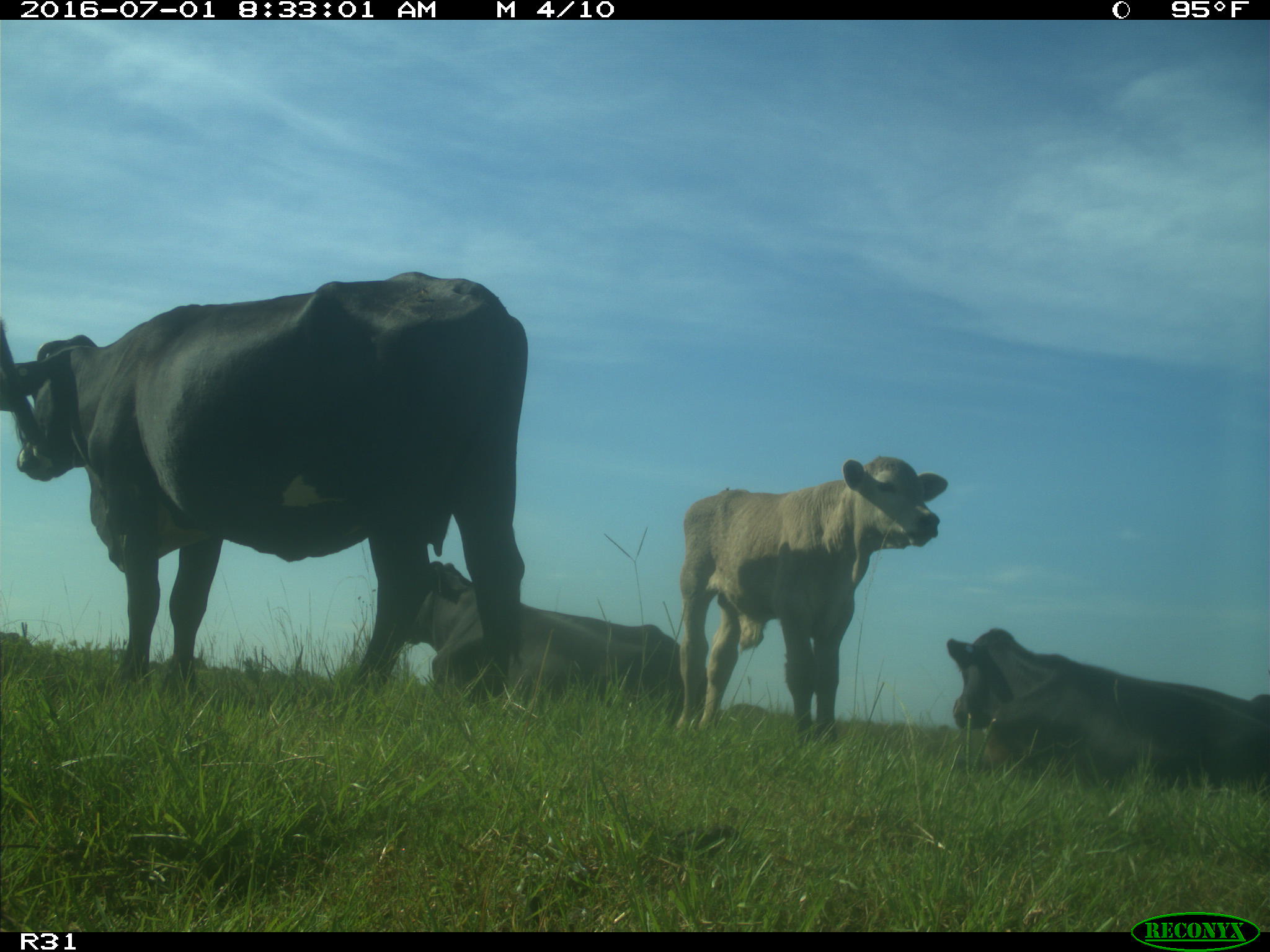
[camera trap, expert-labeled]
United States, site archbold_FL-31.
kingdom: Animalia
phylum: Chordata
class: Mammalia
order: Artiodactyla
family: Bovidae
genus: Bos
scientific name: Bos taurus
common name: domestic cow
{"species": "Bos taurus (domestic cow)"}